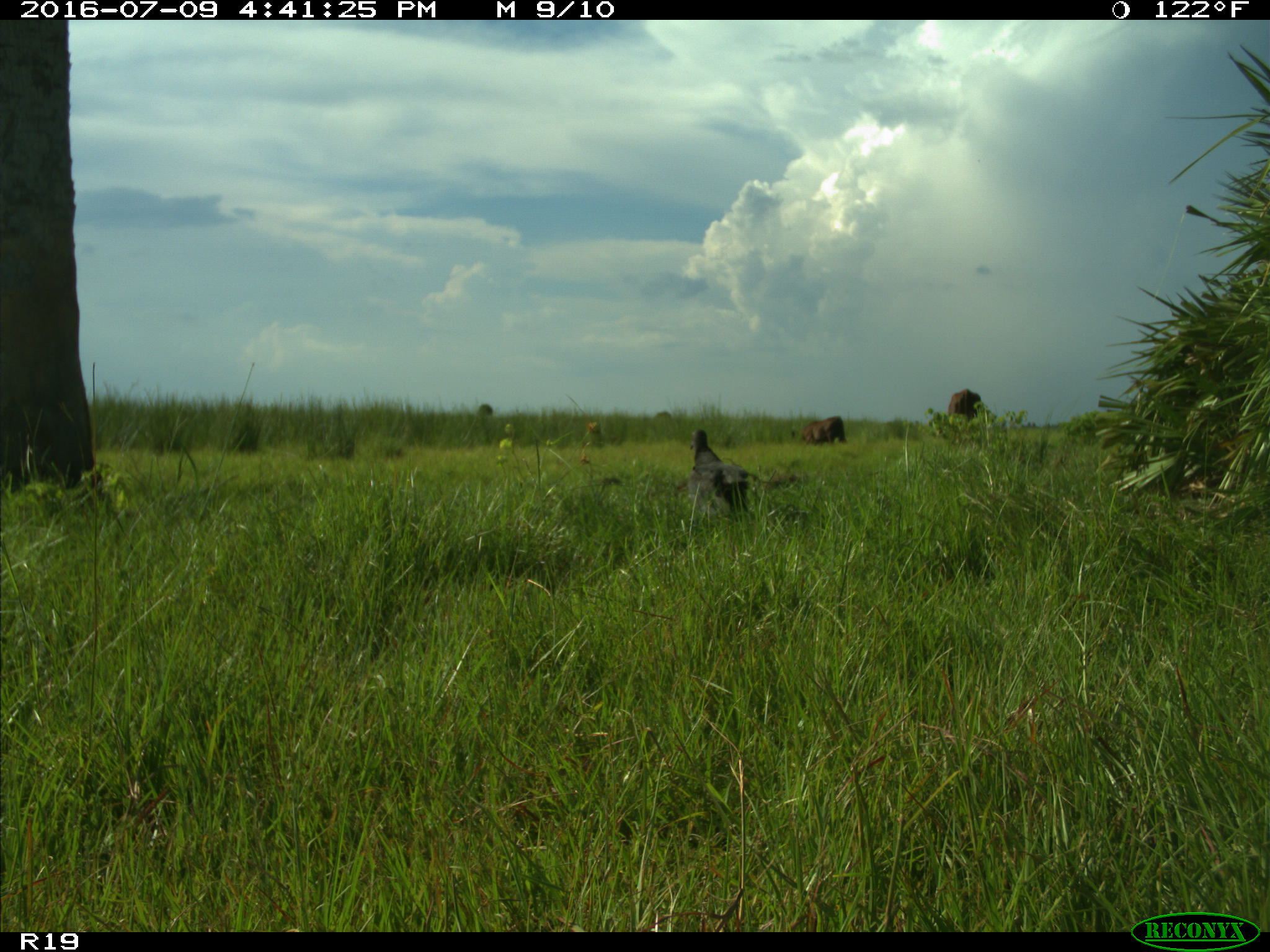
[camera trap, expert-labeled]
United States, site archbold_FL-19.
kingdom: Animalia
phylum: Chordata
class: Mammalia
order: Artiodactyla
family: Bovidae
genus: Bos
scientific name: Bos taurus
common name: domestic cow